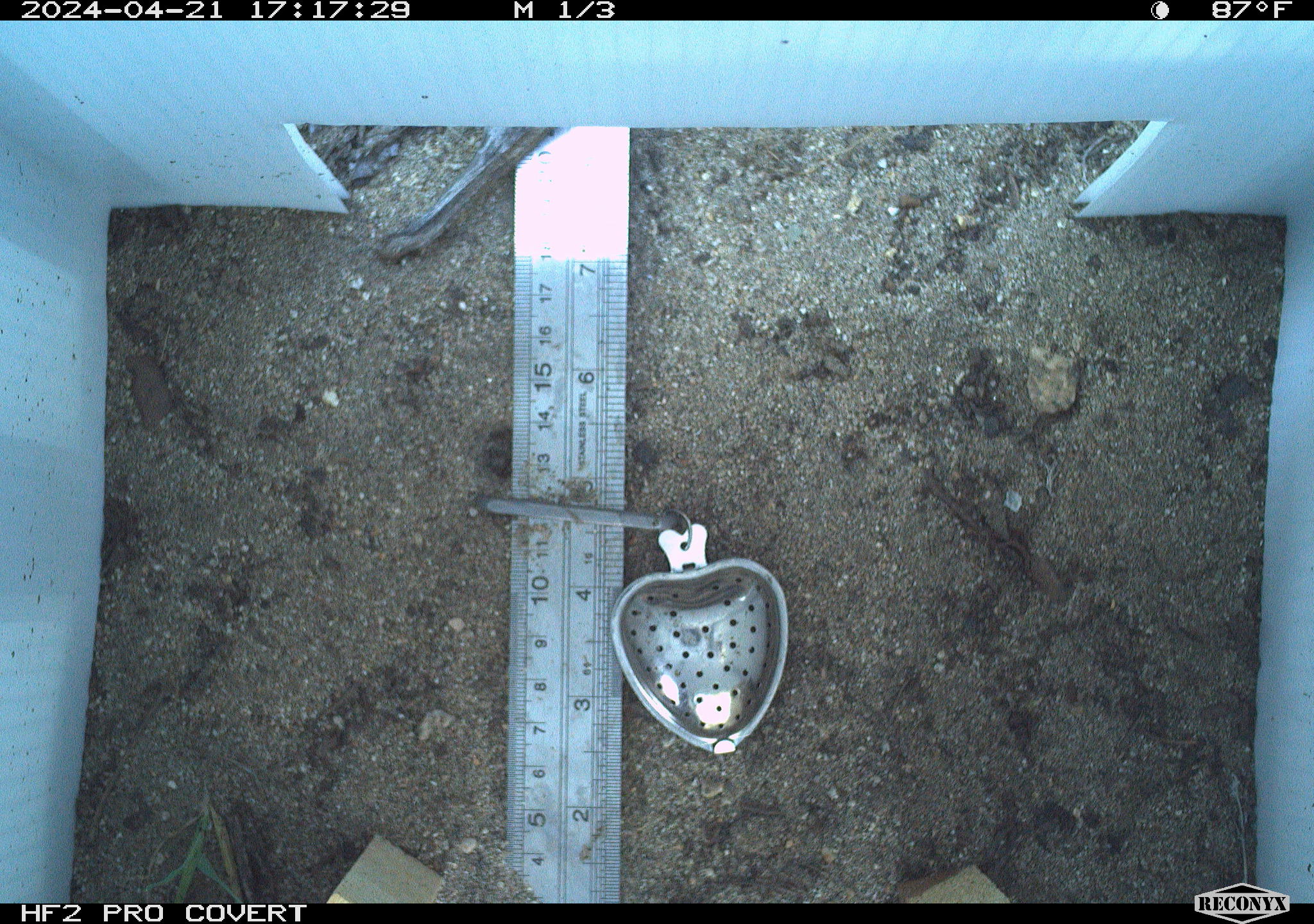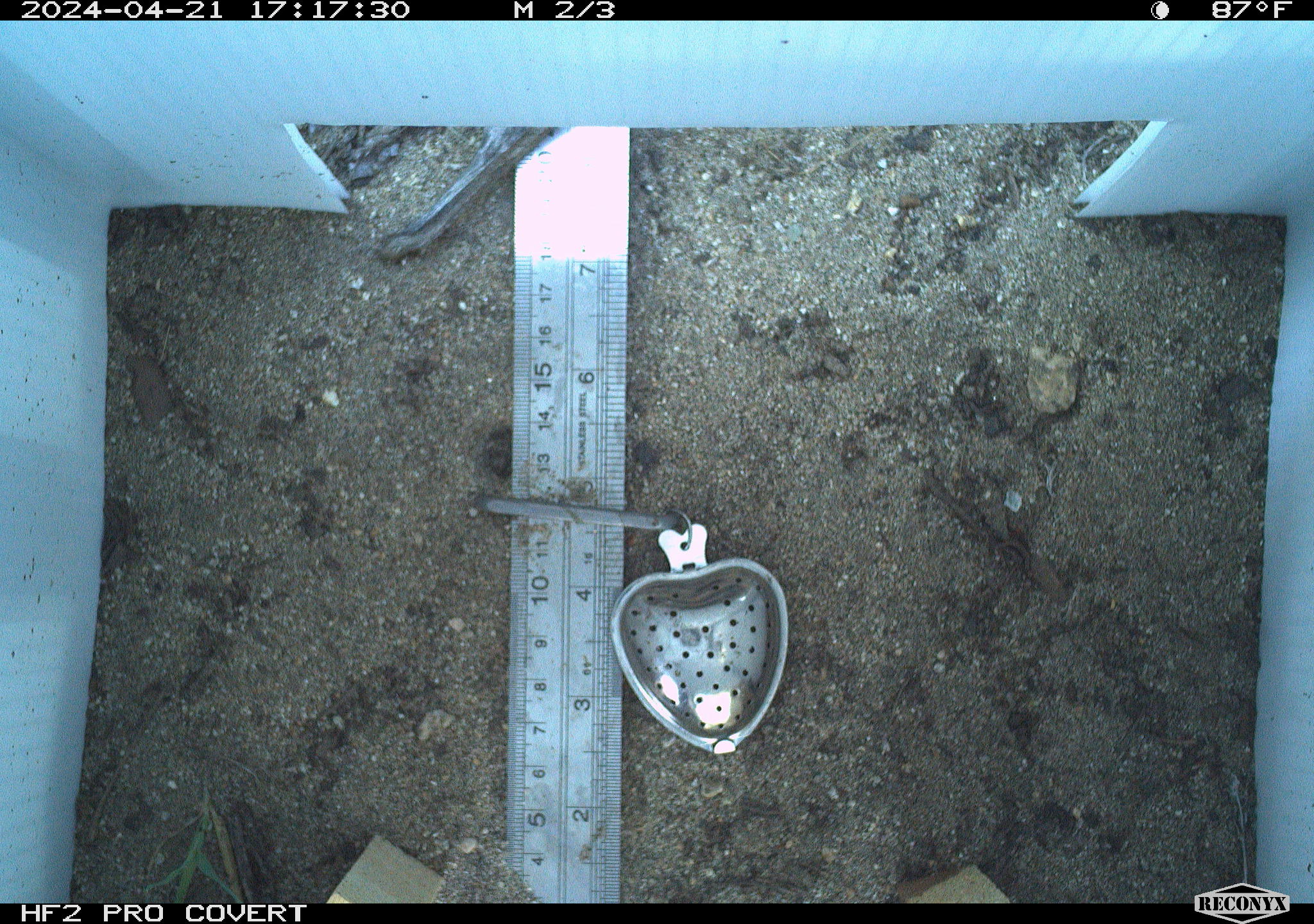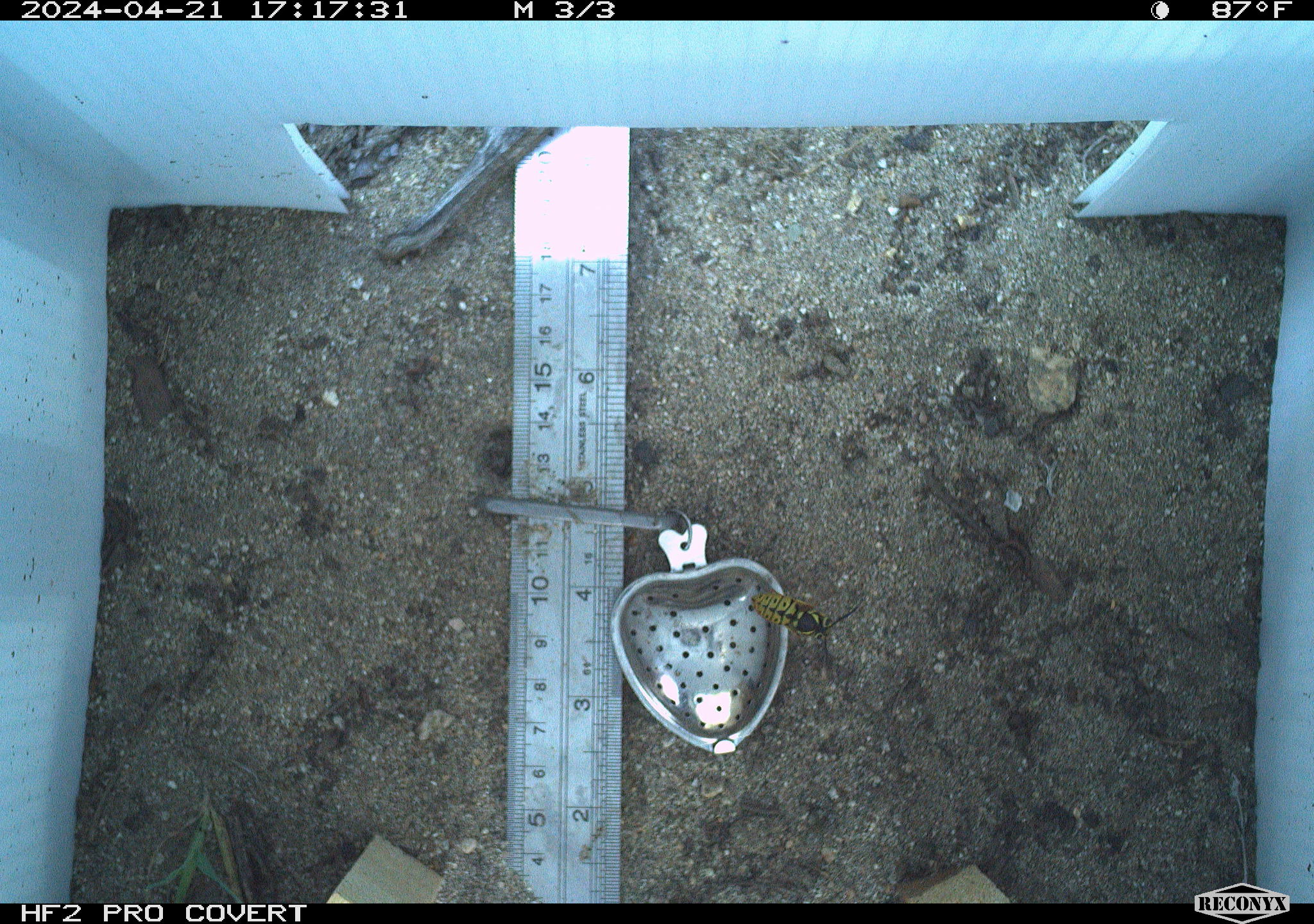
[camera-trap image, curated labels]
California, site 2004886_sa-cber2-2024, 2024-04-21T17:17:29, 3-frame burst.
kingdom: Animalia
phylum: Arthropoda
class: Insecta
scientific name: Insecta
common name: insect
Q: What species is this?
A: Insect (Insecta).